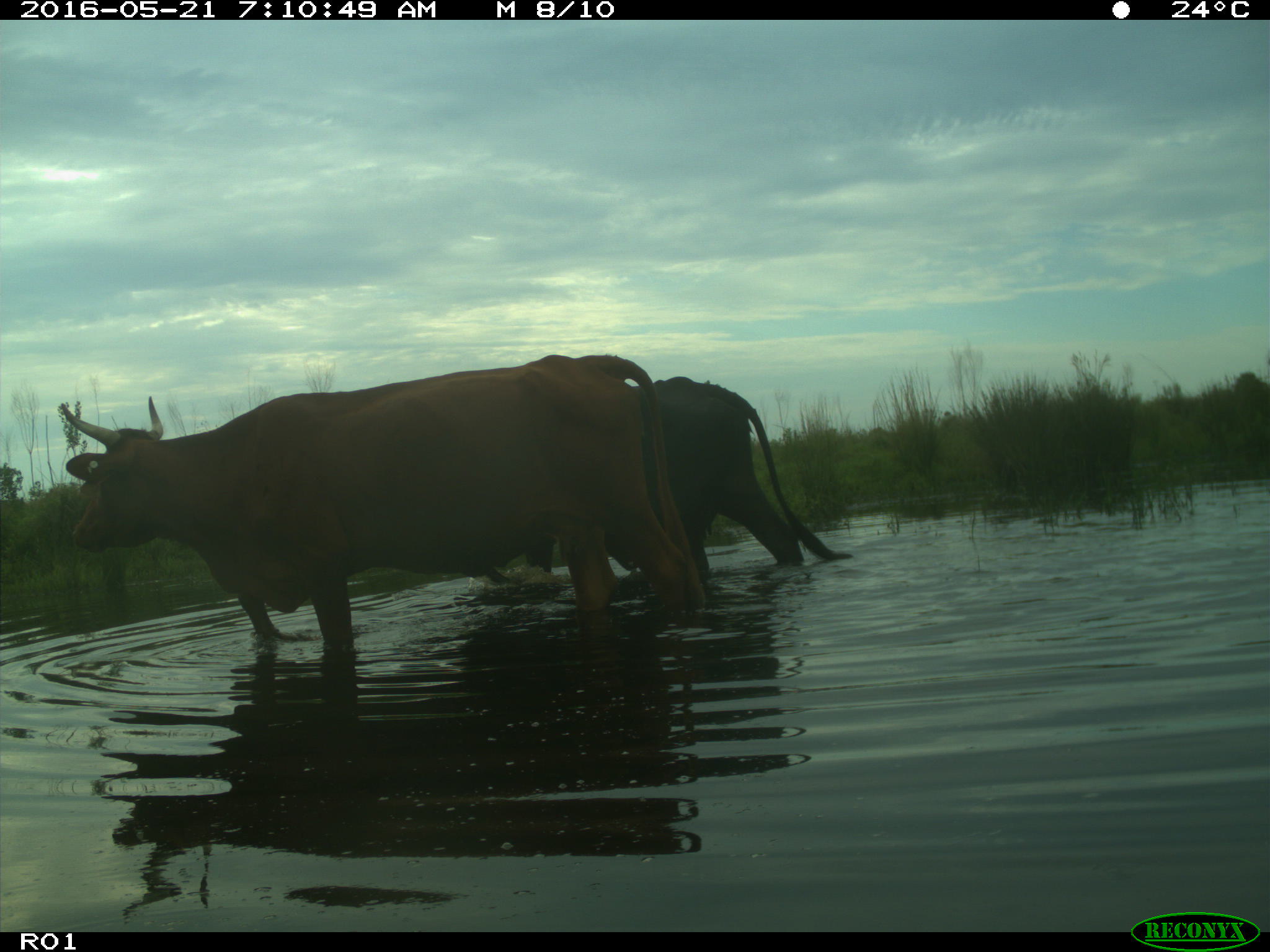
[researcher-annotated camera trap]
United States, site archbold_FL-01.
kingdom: Animalia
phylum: Chordata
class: Mammalia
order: Artiodactyla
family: Bovidae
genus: Bos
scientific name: Bos taurus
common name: domestic cow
Bos taurus (domestic cow).